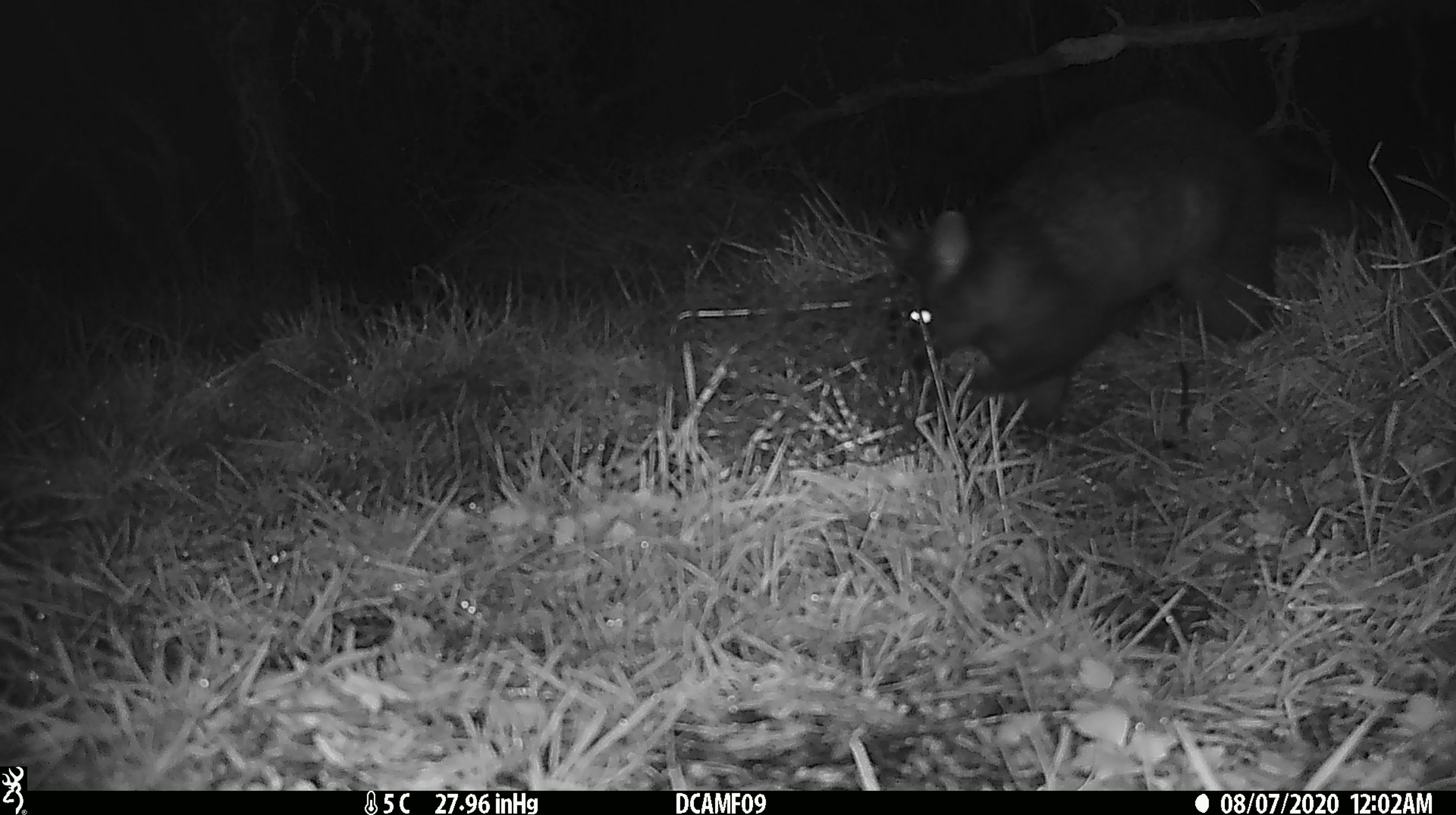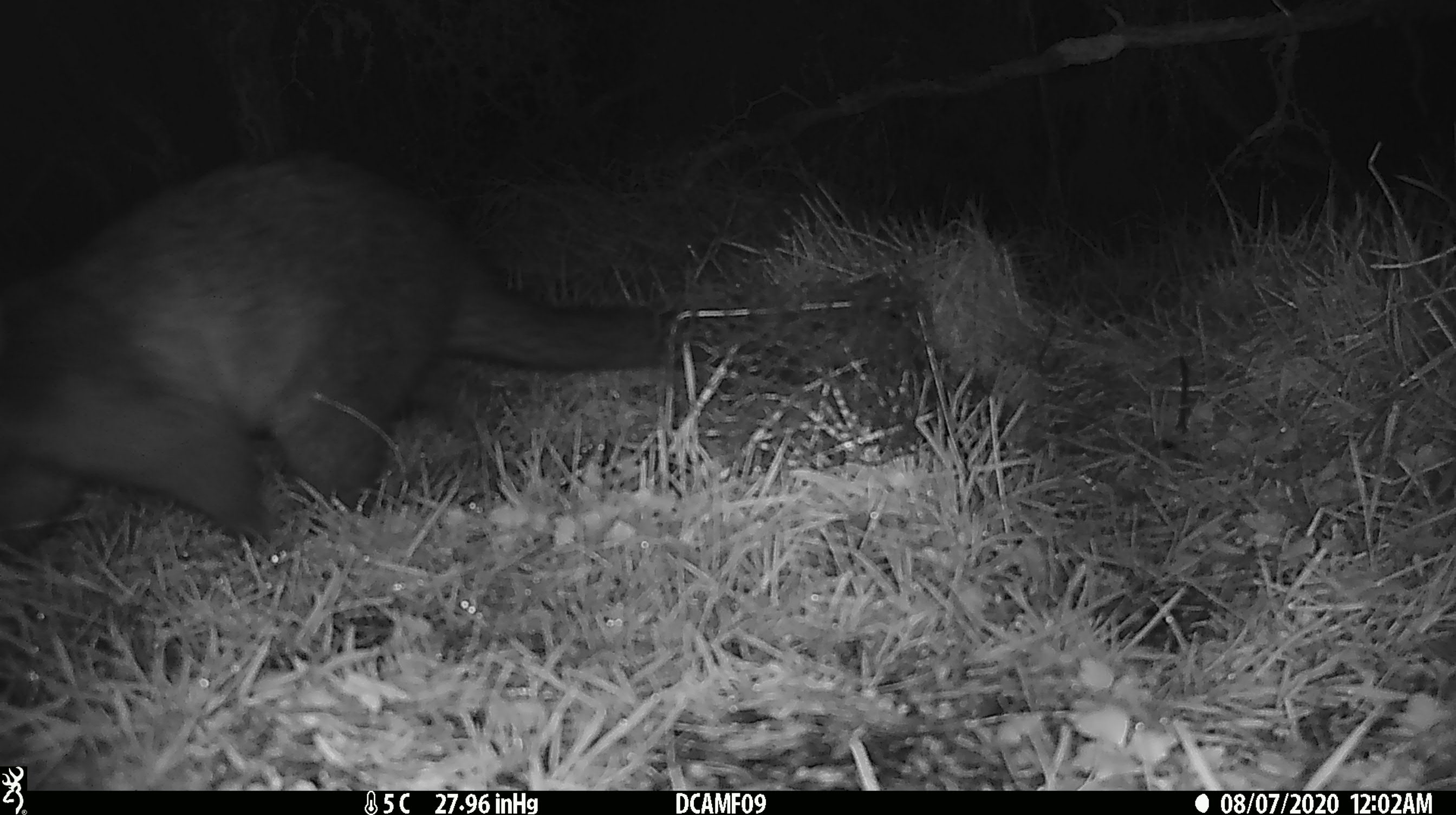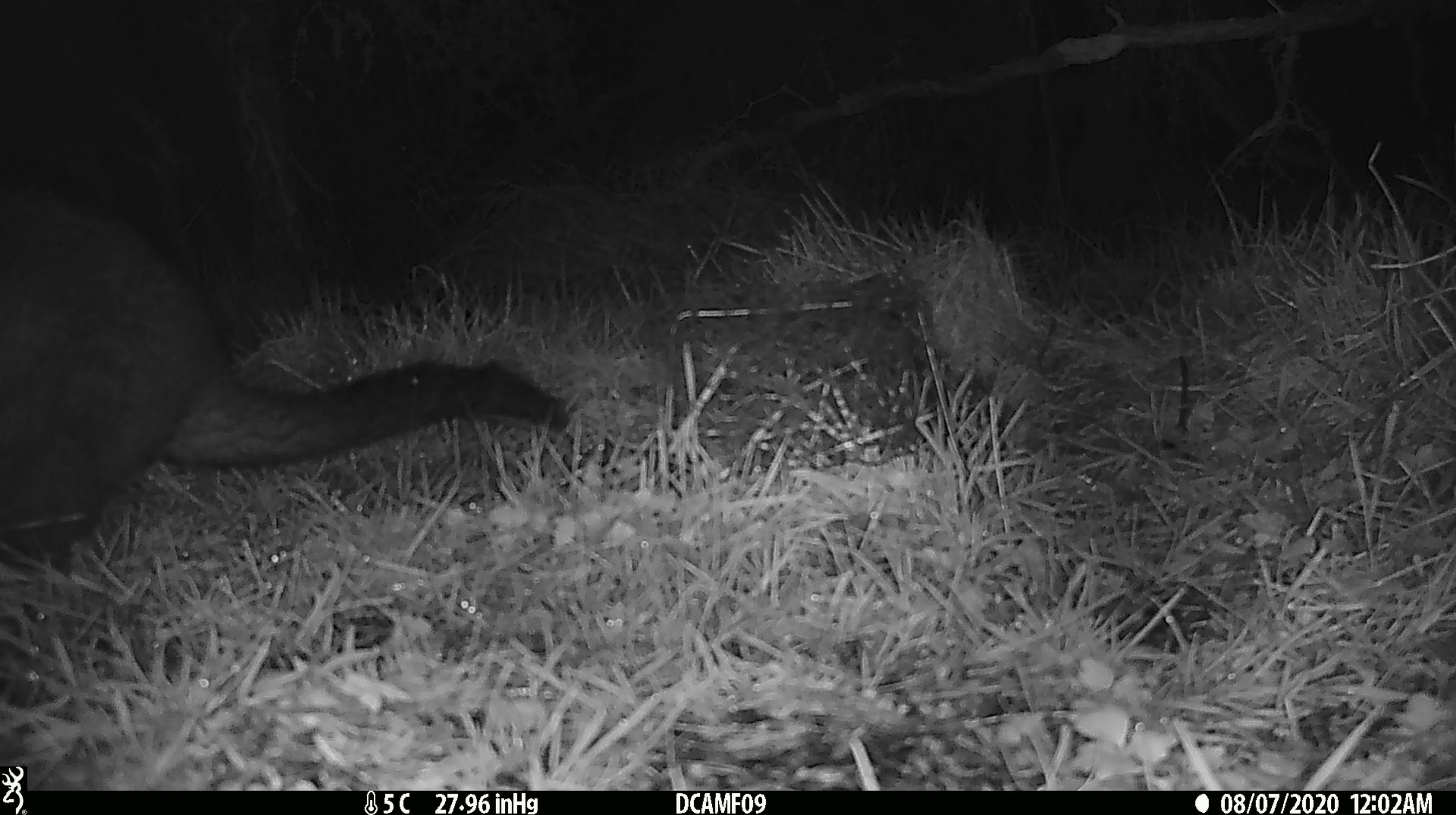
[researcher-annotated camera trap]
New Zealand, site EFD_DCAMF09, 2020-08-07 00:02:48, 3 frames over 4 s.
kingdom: Animalia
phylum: Chordata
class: Mammalia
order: Diprotodontia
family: Phalangeridae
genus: Trichosurus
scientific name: Trichosurus vulpecula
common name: common brushtail possum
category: possum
Possum (common brushtail possum) (Trichosurus vulpecula).